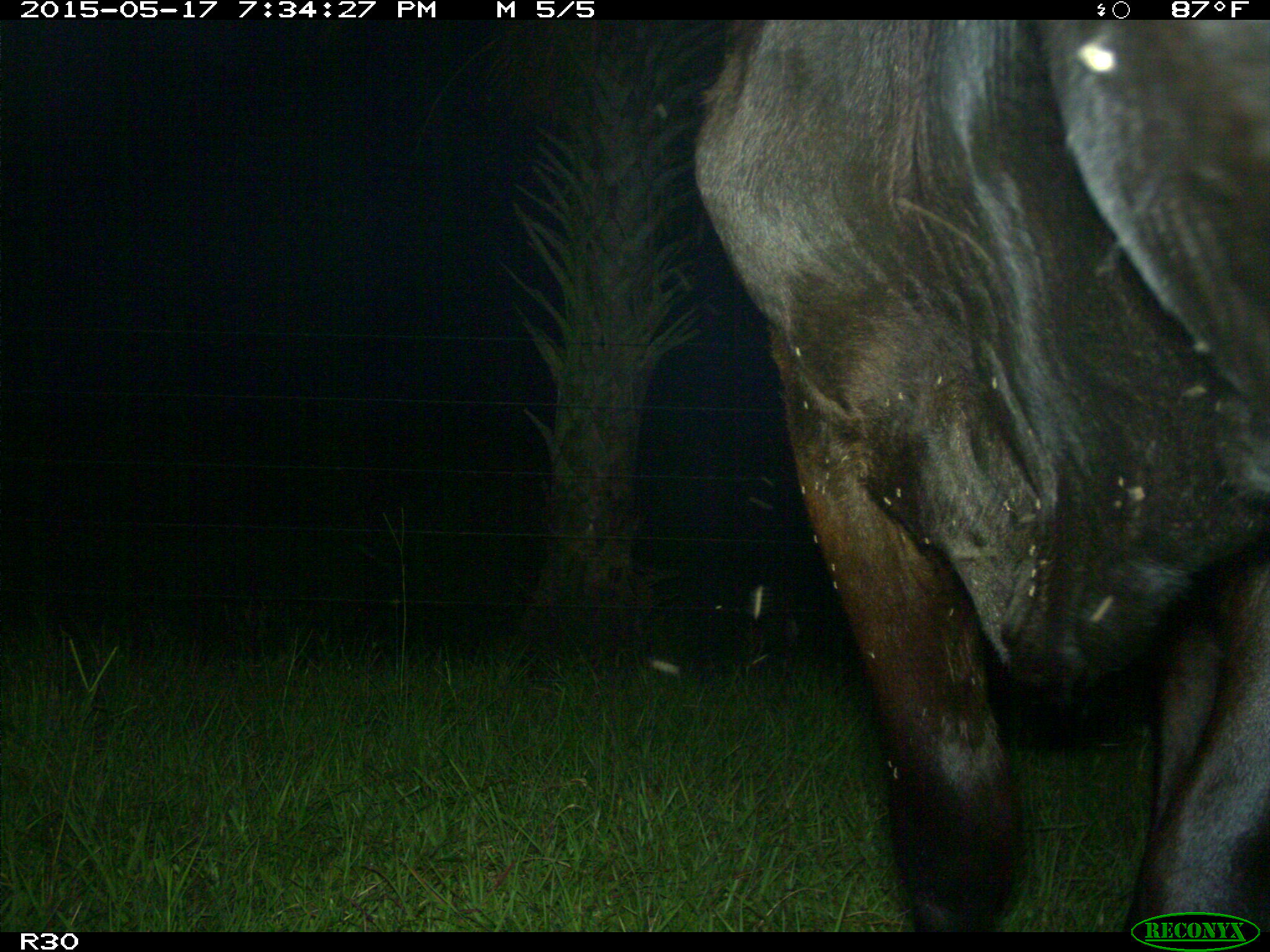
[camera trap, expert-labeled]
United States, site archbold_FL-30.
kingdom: Animalia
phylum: Chordata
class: Mammalia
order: Artiodactyla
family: Bovidae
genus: Bos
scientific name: Bos taurus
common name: domestic cow